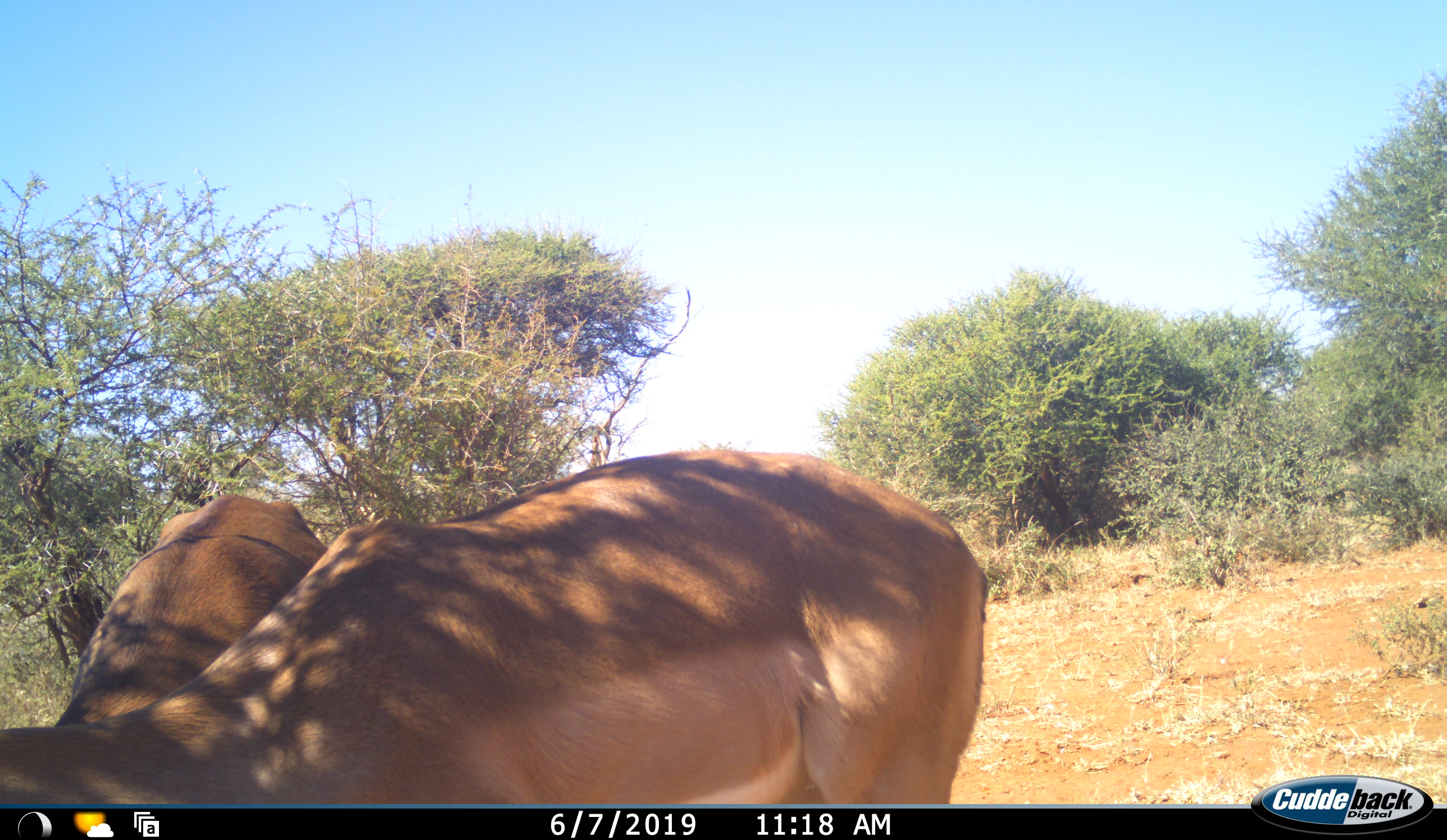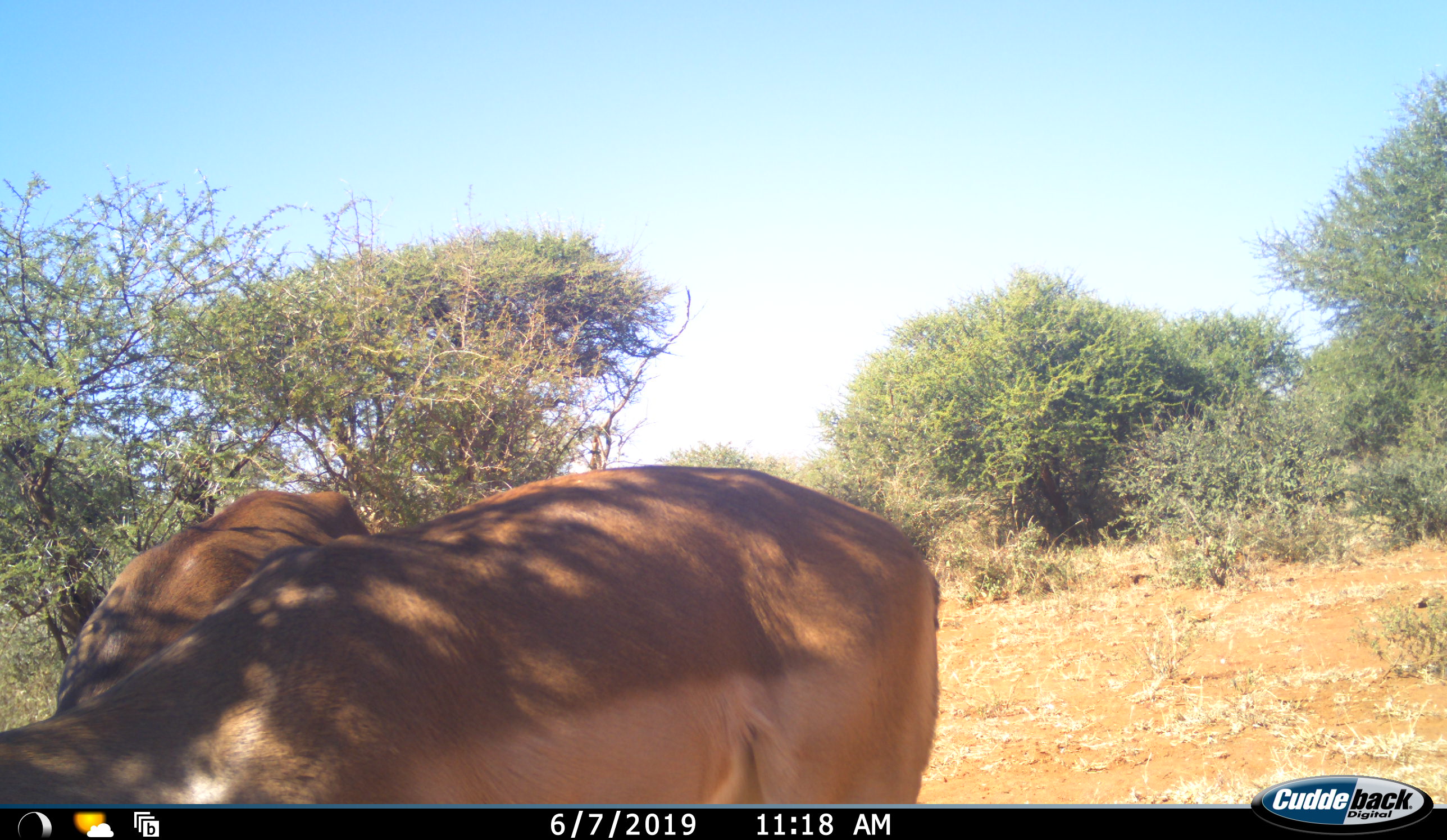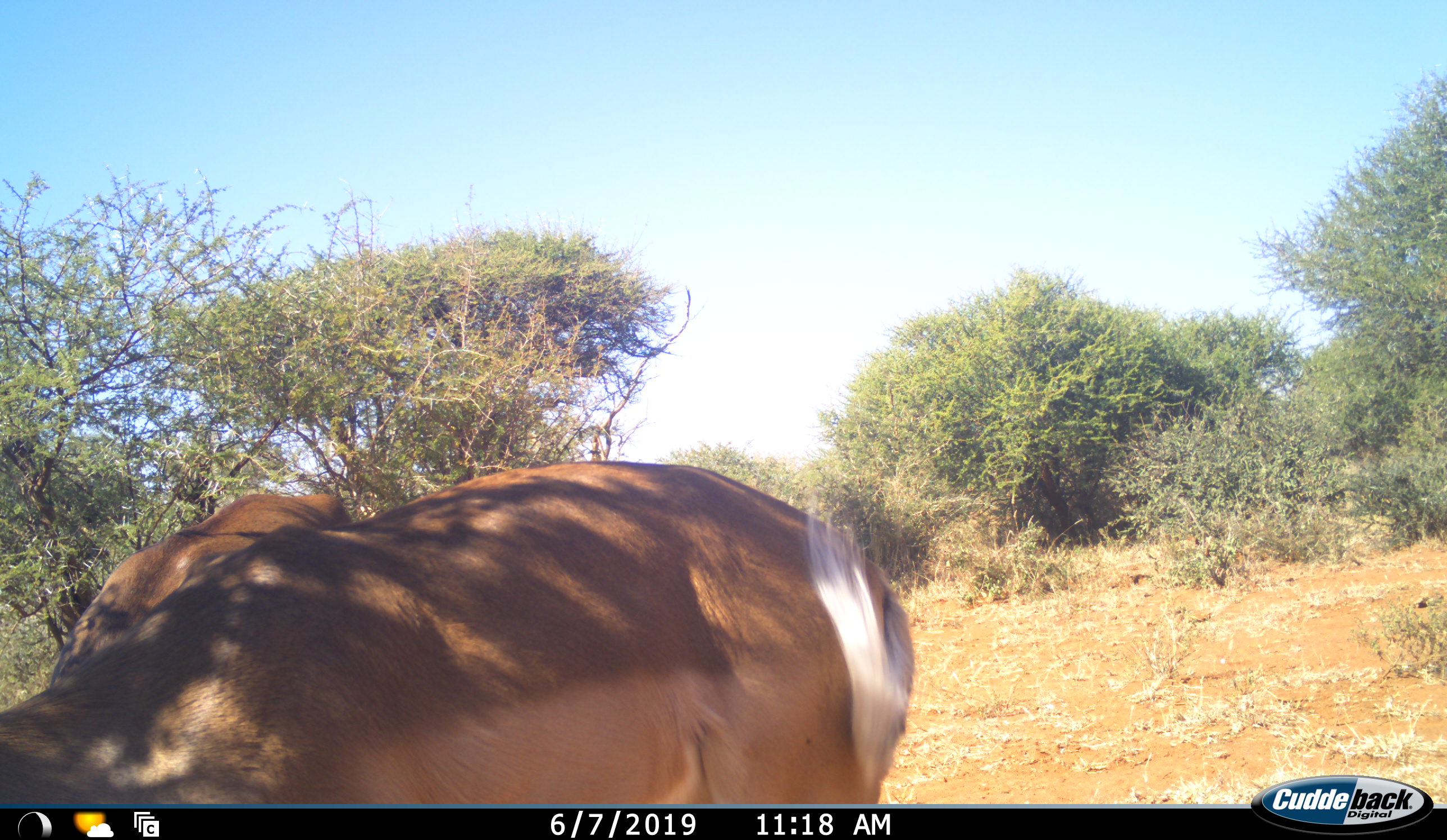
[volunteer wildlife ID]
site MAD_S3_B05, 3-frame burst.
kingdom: Animalia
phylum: Chordata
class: Mammalia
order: Artiodactyla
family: Bovidae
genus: Aepyceros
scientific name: Aepyceros melampus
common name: impala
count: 2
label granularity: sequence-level